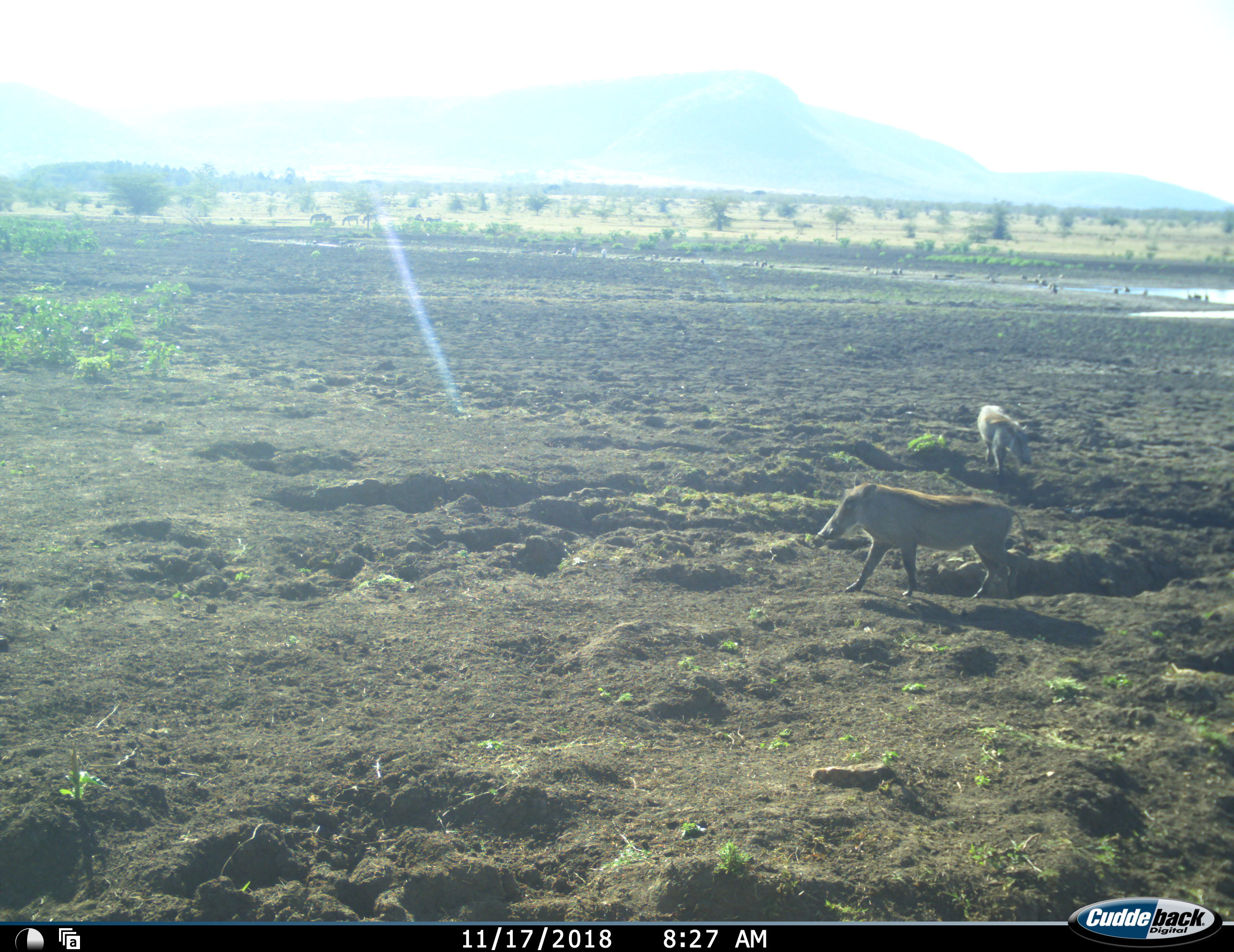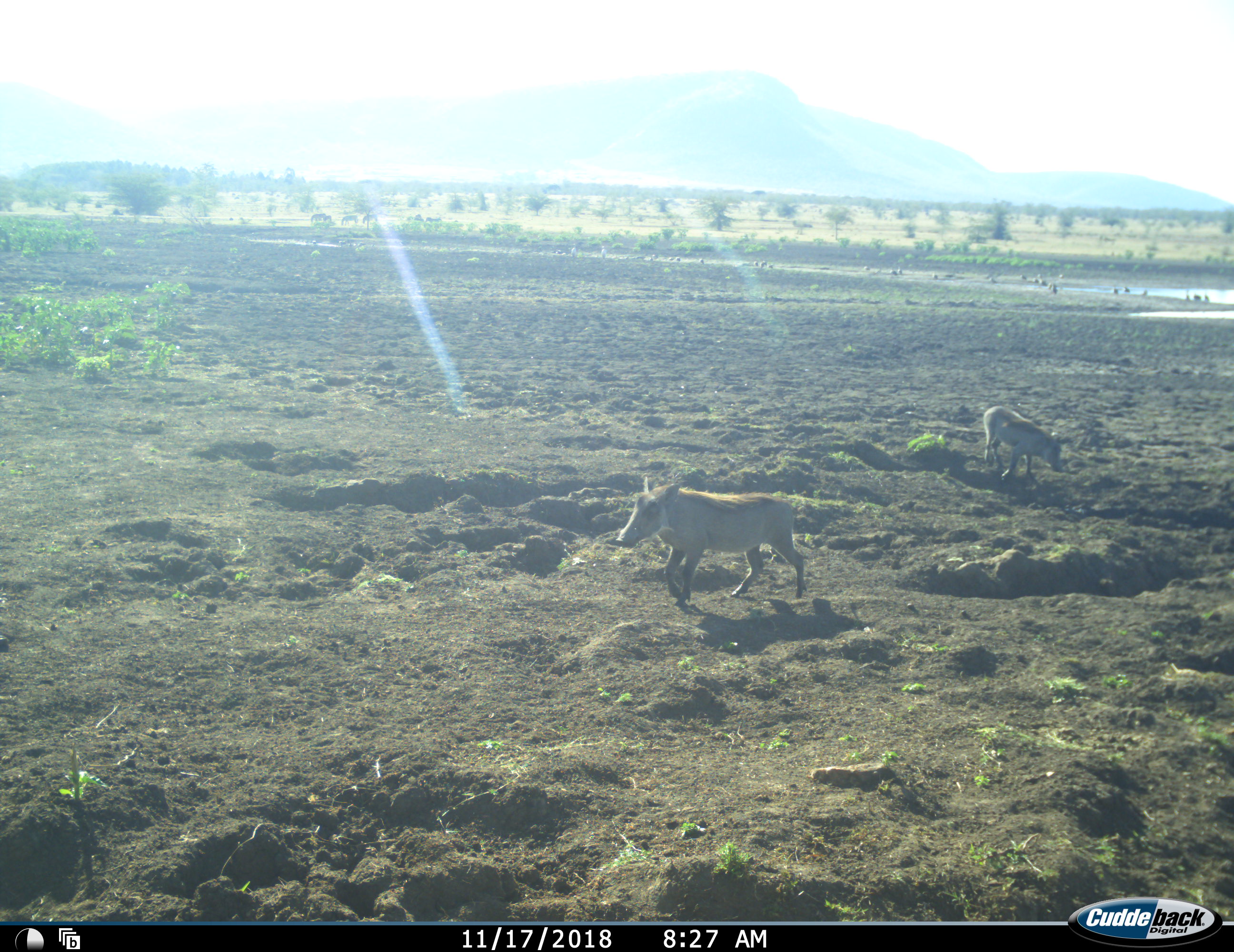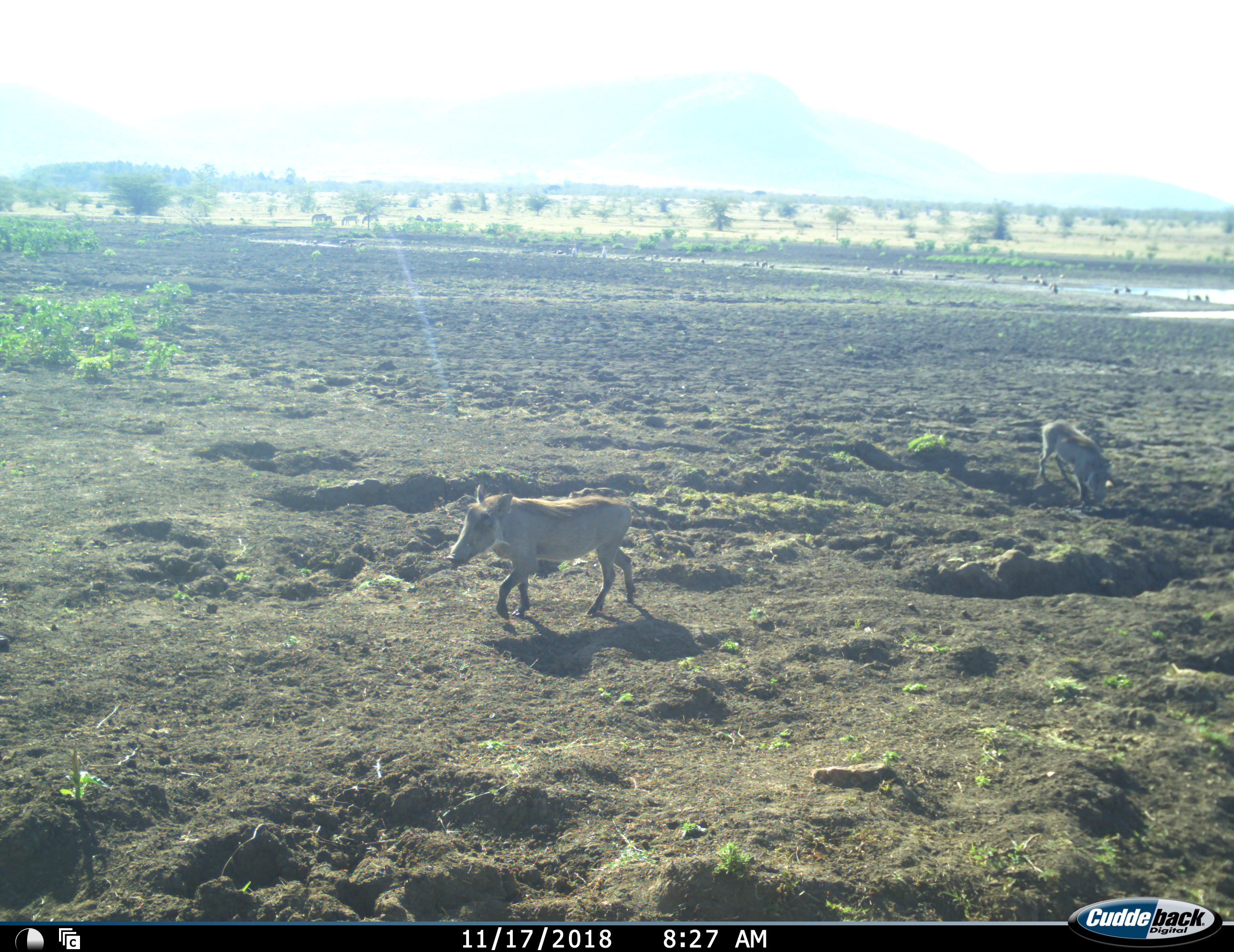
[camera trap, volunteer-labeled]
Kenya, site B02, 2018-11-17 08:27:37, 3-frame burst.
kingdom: Animalia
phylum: Chordata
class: Mammalia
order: Artiodactyla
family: Suidae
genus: Phacochoerus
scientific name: Phacochoerus africanus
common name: warthog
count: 2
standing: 10%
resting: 0%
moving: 100%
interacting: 0%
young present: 0%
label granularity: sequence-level